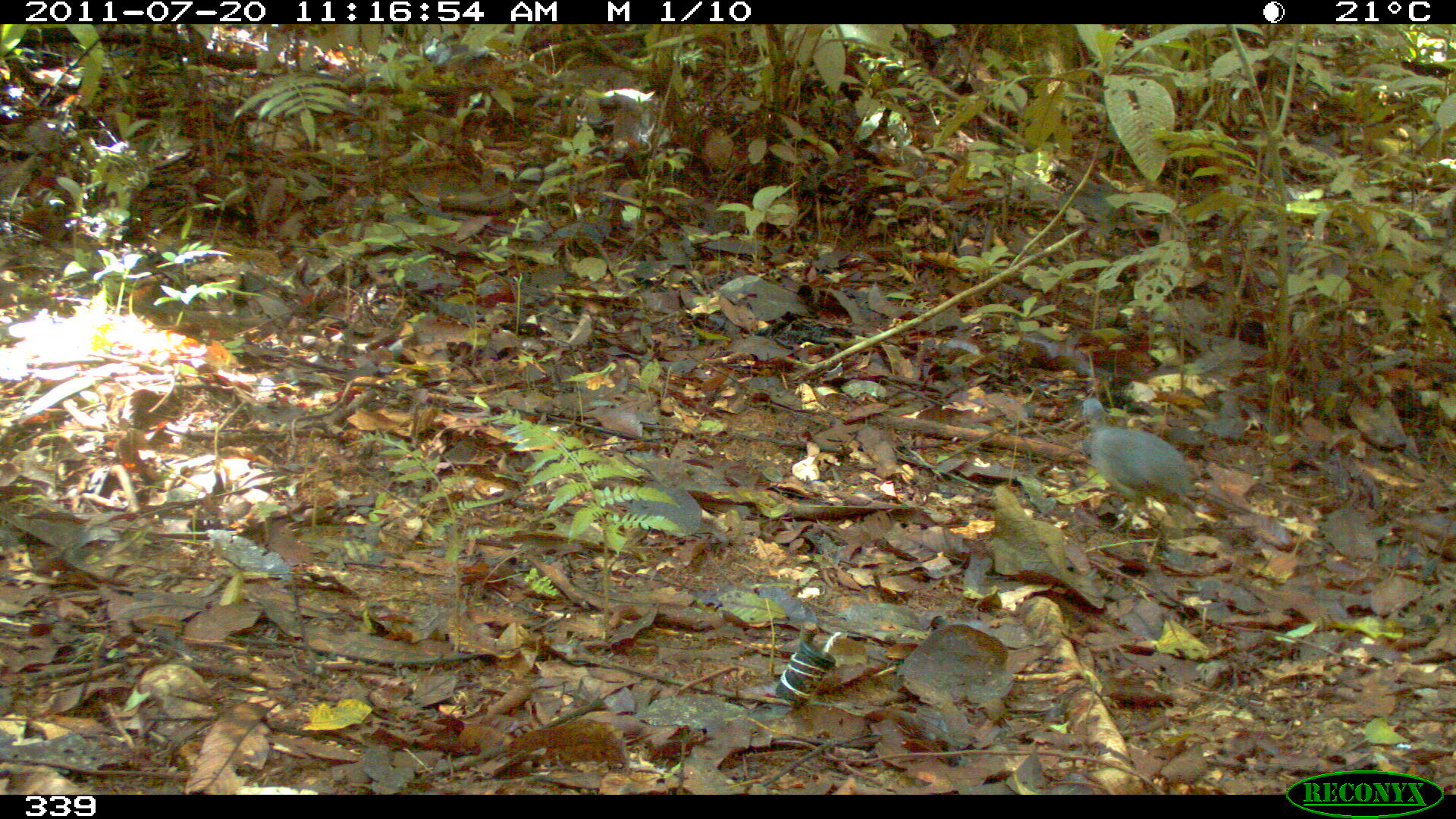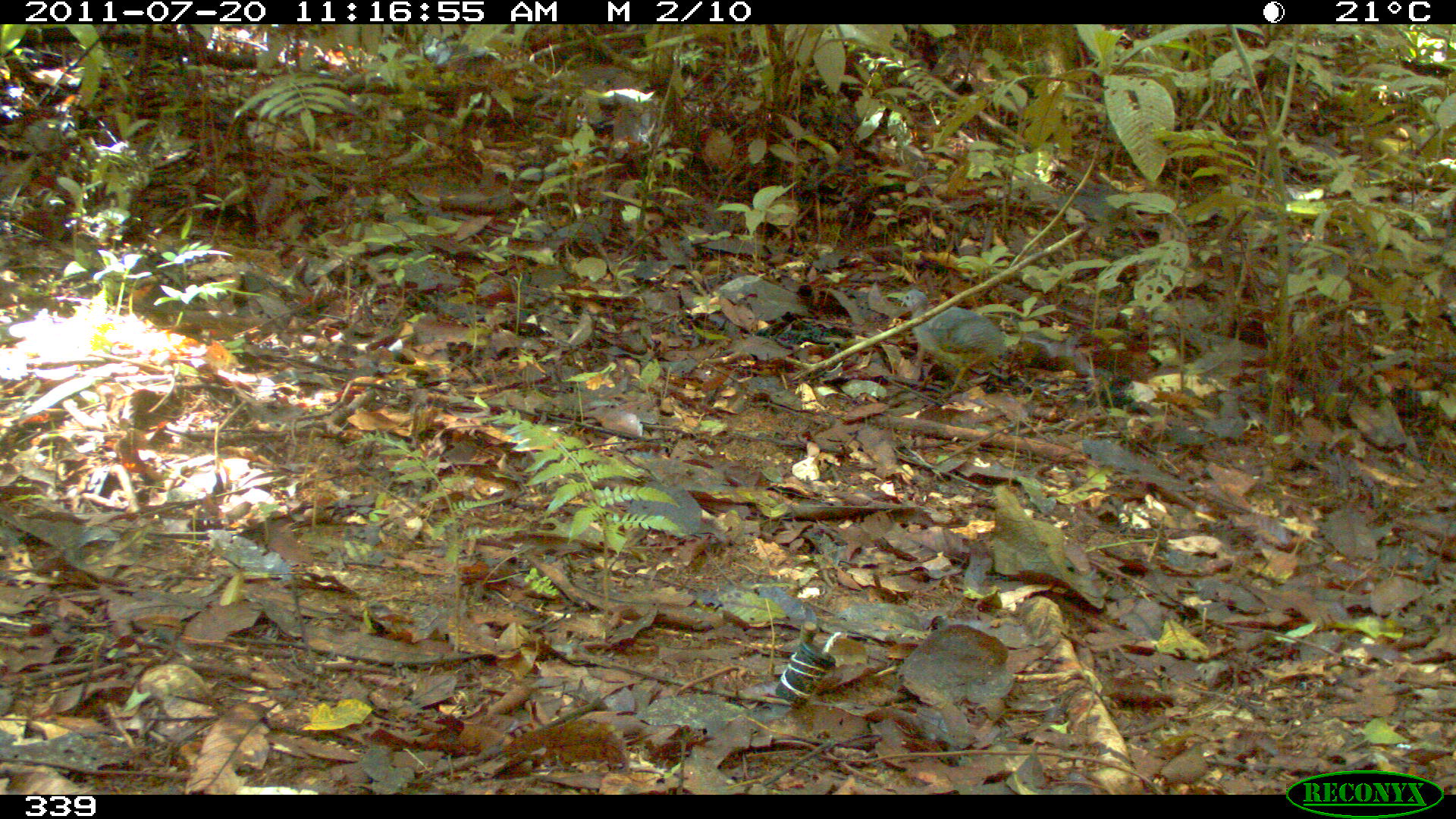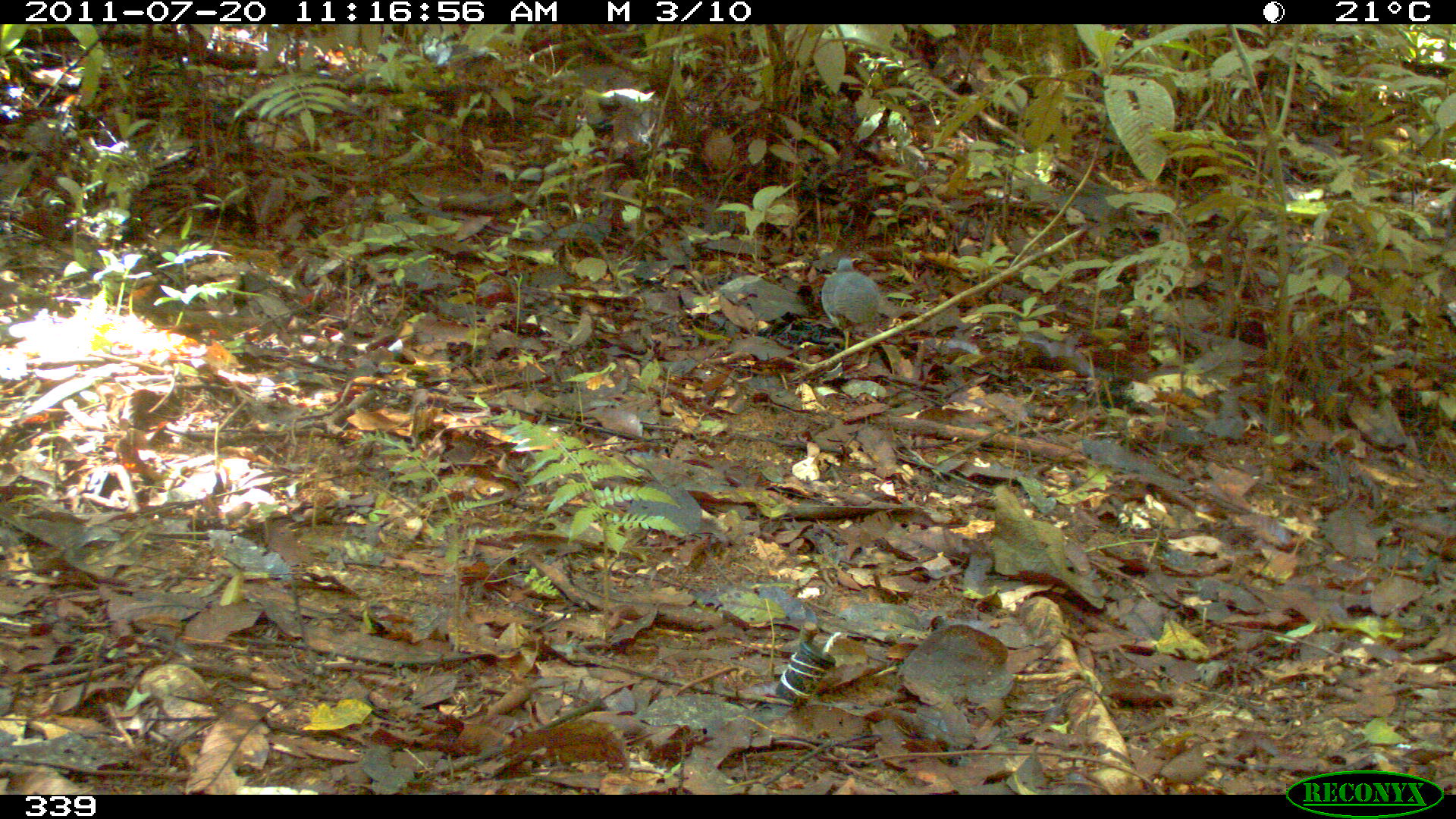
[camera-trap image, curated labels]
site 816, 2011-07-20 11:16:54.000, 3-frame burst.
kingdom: Animalia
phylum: Chordata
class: Aves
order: Columbiformes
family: Columbidae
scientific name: Columbidae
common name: dove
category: paloma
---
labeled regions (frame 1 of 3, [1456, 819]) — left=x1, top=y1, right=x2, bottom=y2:
paloma: left=1080, top=394, right=1200, bottom=532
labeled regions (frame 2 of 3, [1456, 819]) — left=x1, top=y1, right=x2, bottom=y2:
paloma: left=901, top=289, right=1004, bottom=399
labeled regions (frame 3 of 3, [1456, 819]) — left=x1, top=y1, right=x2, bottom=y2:
paloma: left=822, top=258, right=880, bottom=349